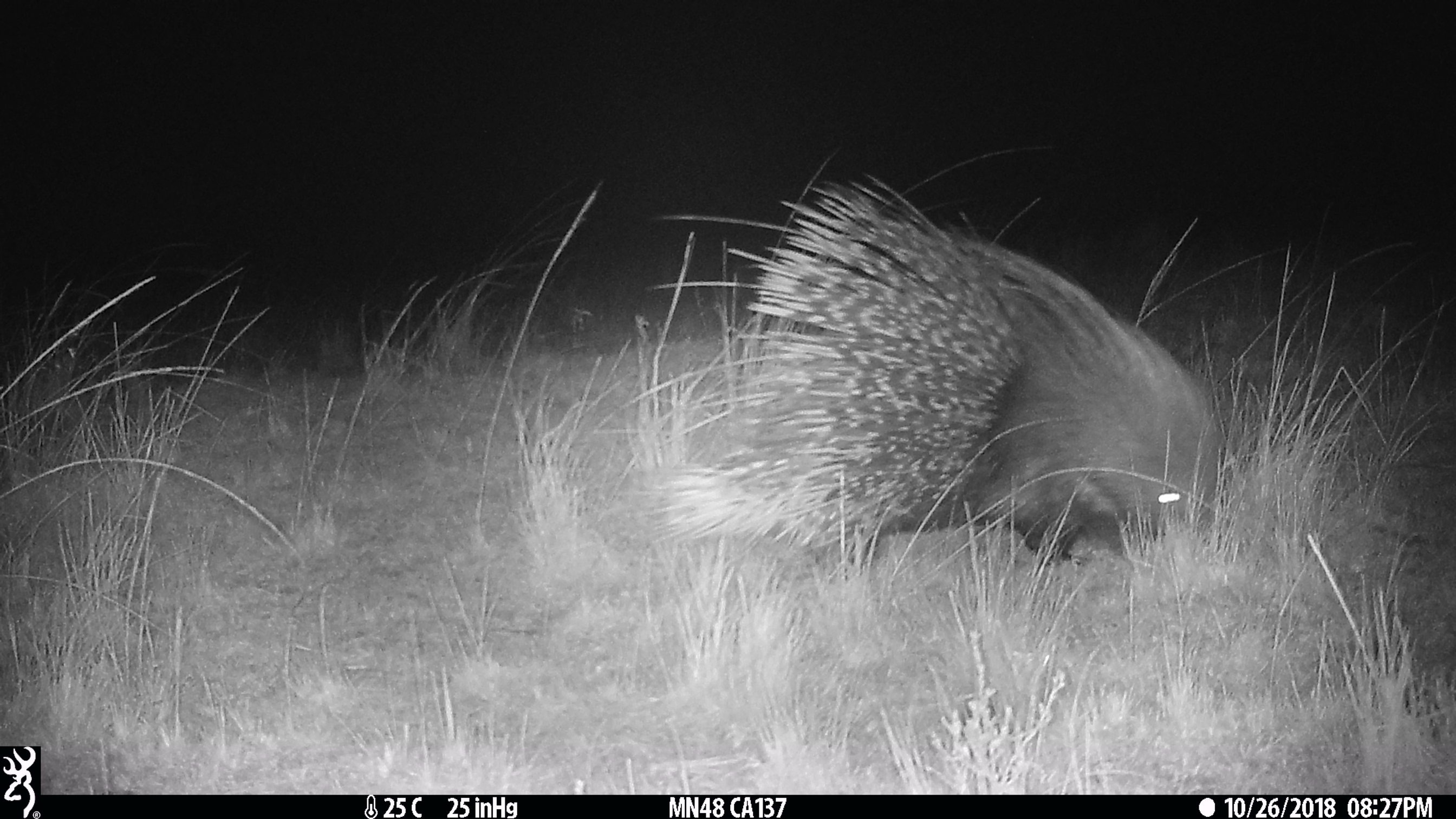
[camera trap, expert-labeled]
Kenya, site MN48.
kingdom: Animalia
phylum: Chordata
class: Mammalia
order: Rodentia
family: Hystricidae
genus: Hystrix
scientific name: Hystrix africaeaustralis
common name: porcupine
Porcupine (Hystrix africaeaustralis).